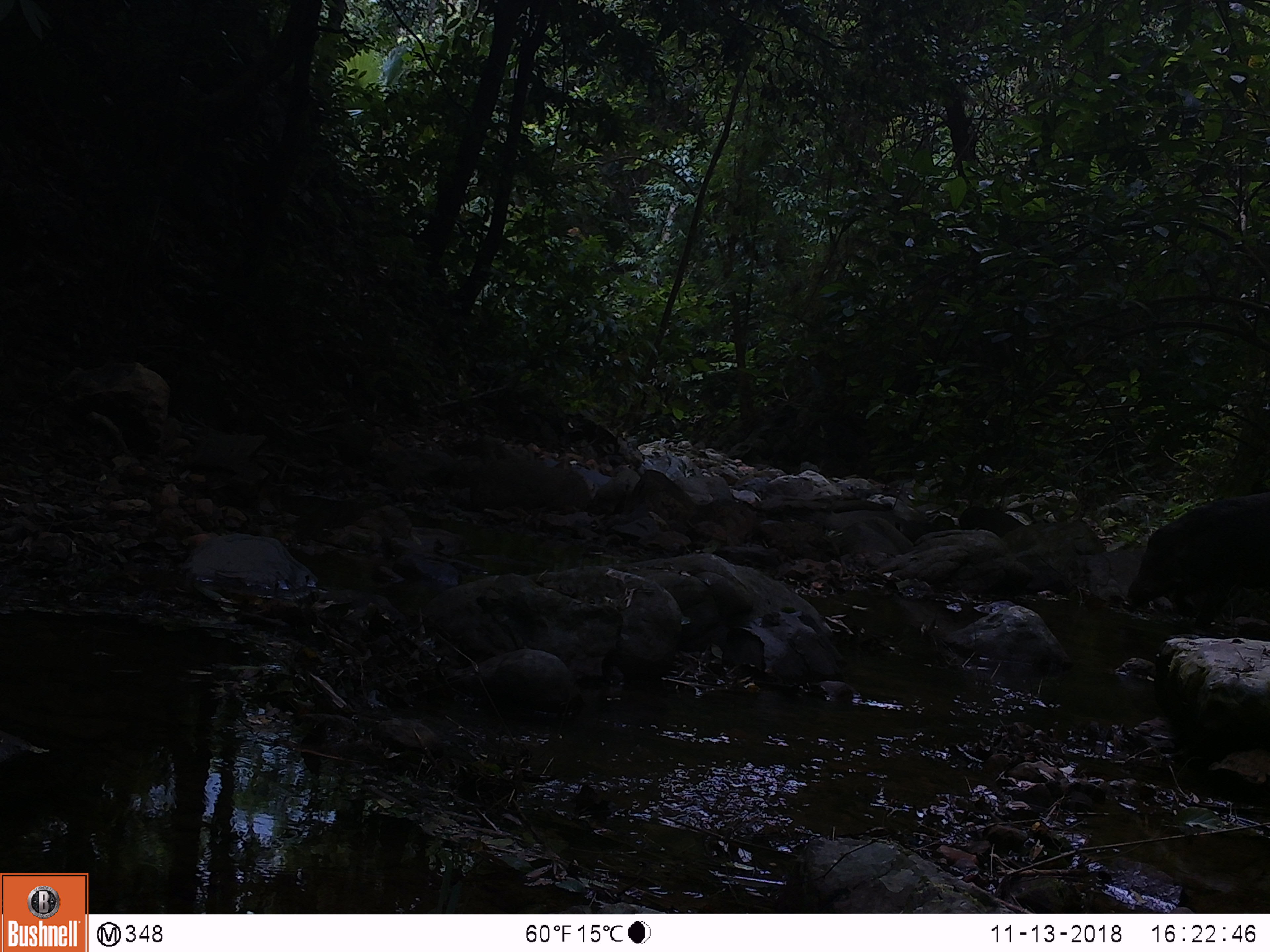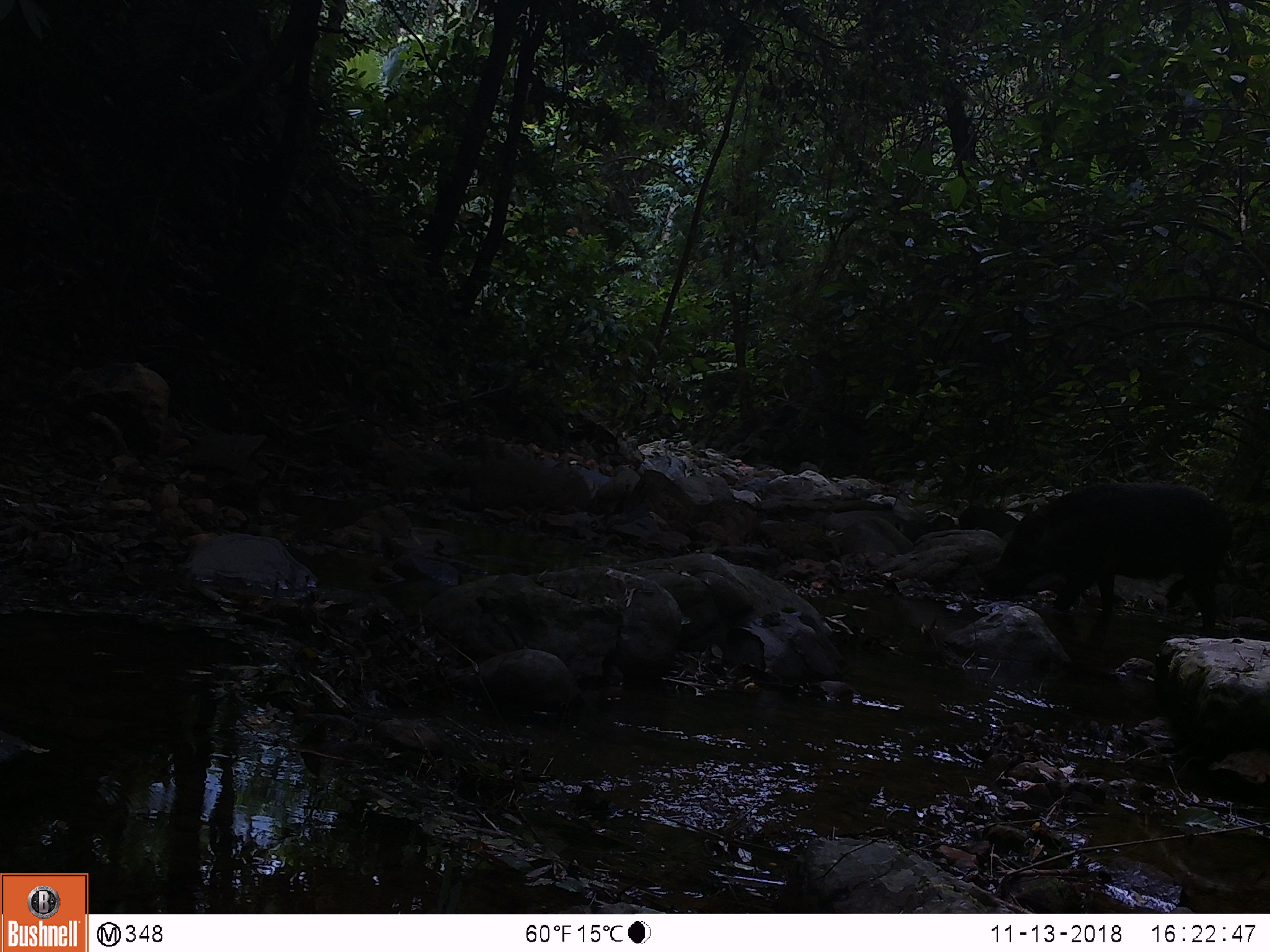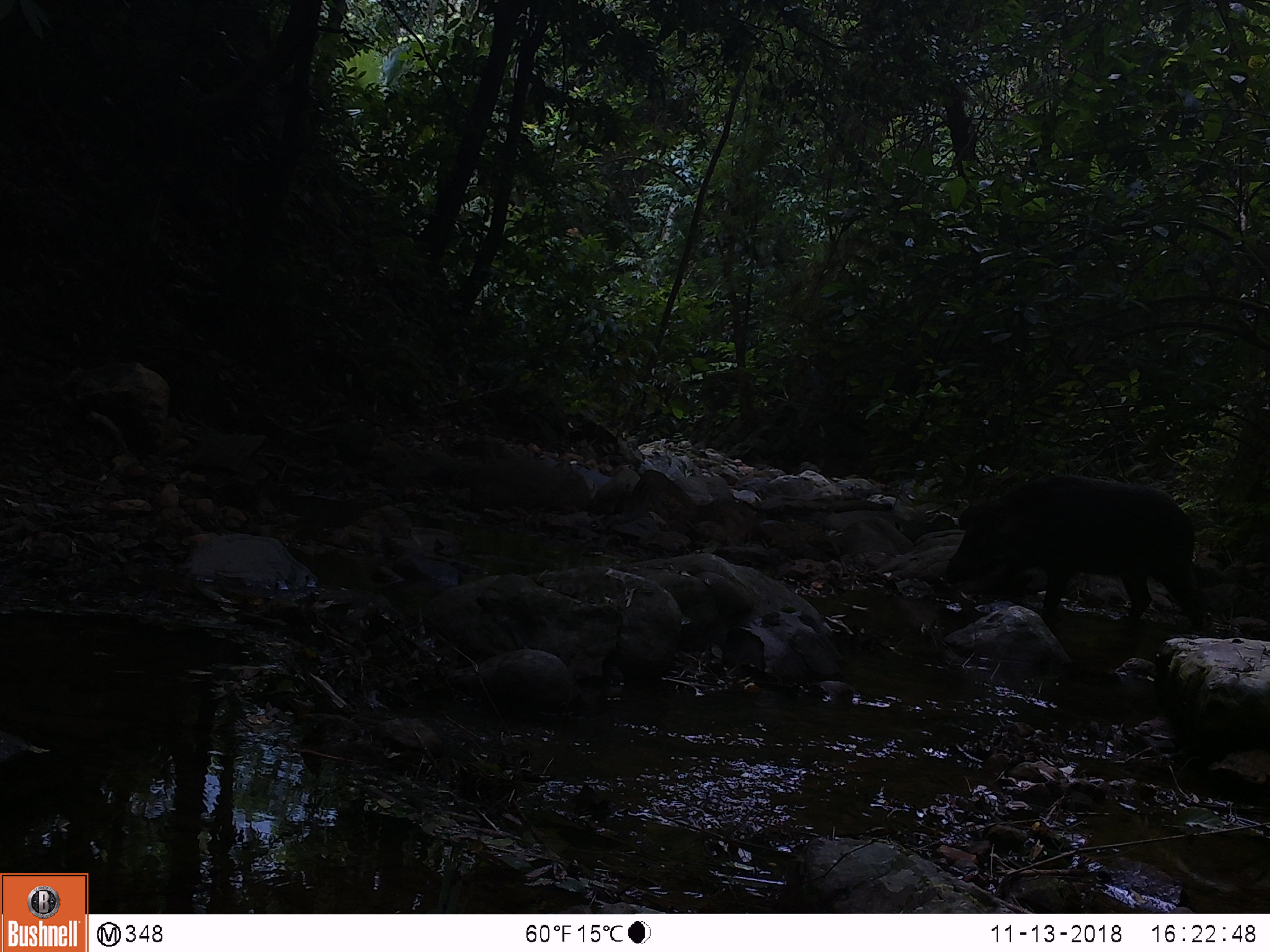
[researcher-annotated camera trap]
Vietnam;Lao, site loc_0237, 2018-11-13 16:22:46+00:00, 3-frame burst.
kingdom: Animalia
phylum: Chordata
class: Mammalia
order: Artiodactyla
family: Suidae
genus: Sus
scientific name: Sus scrofa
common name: eurasian wild pig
Eurasian wild pig (Sus scrofa). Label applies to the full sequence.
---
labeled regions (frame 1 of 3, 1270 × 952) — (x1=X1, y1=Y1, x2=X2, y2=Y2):
eurasian wild pig: (x1=1122, y1=489, x2=1268, y2=628)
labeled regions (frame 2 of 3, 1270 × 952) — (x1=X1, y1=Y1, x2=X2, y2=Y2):
eurasian wild pig: (x1=988, y1=481, x2=1233, y2=634)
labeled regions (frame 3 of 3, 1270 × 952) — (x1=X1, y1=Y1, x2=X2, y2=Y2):
eurasian wild pig: (x1=941, y1=473, x2=1206, y2=633)